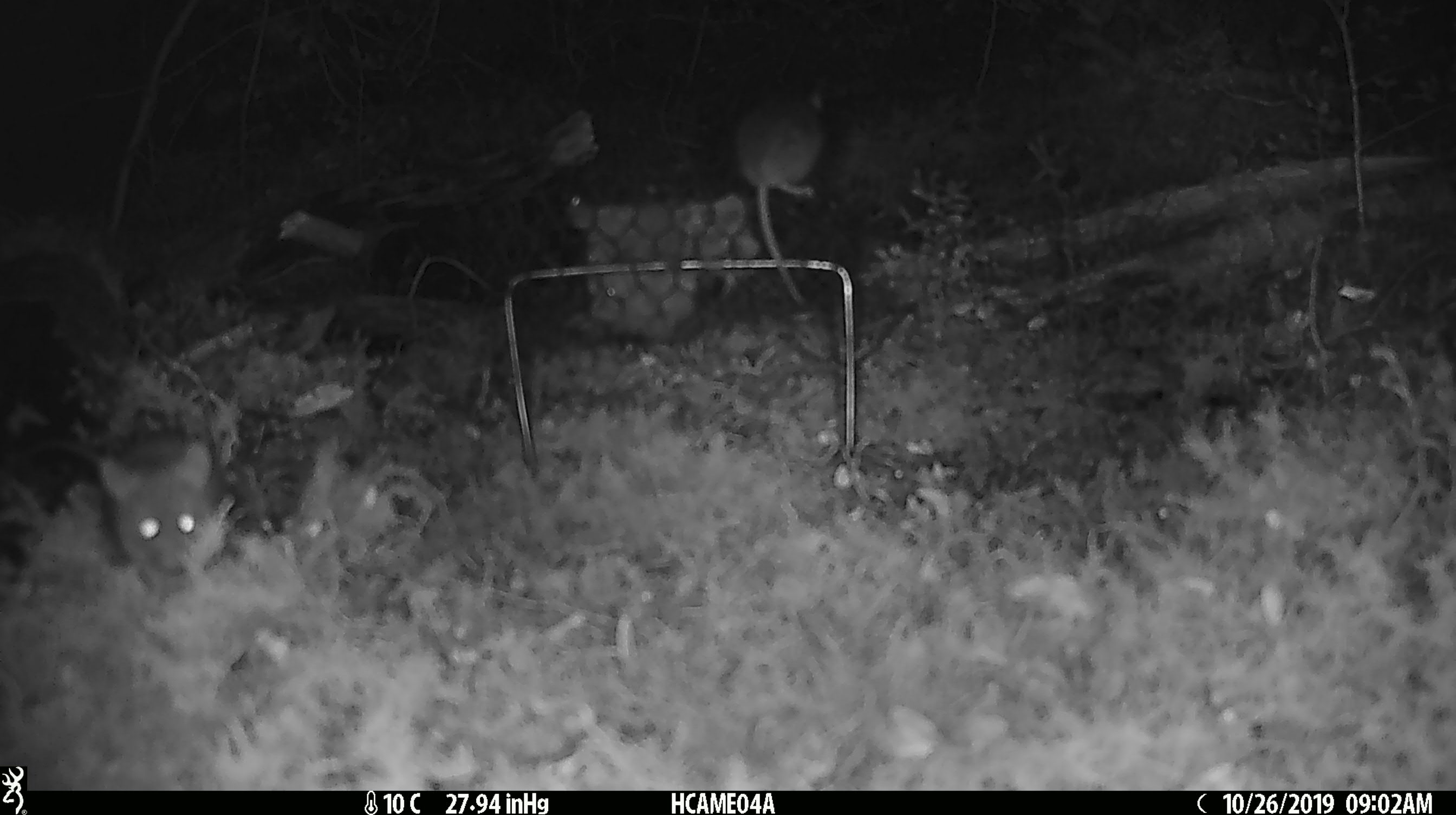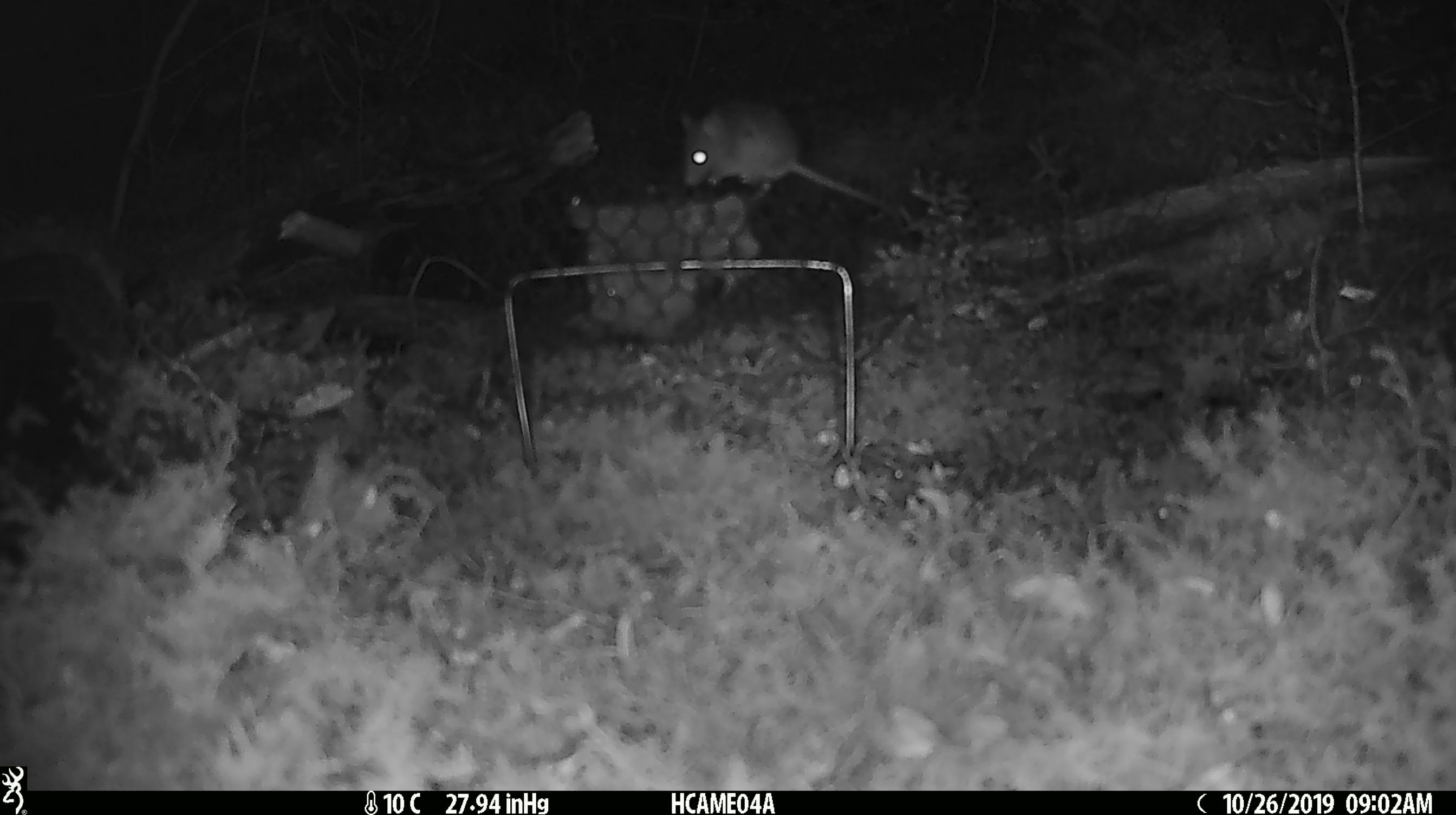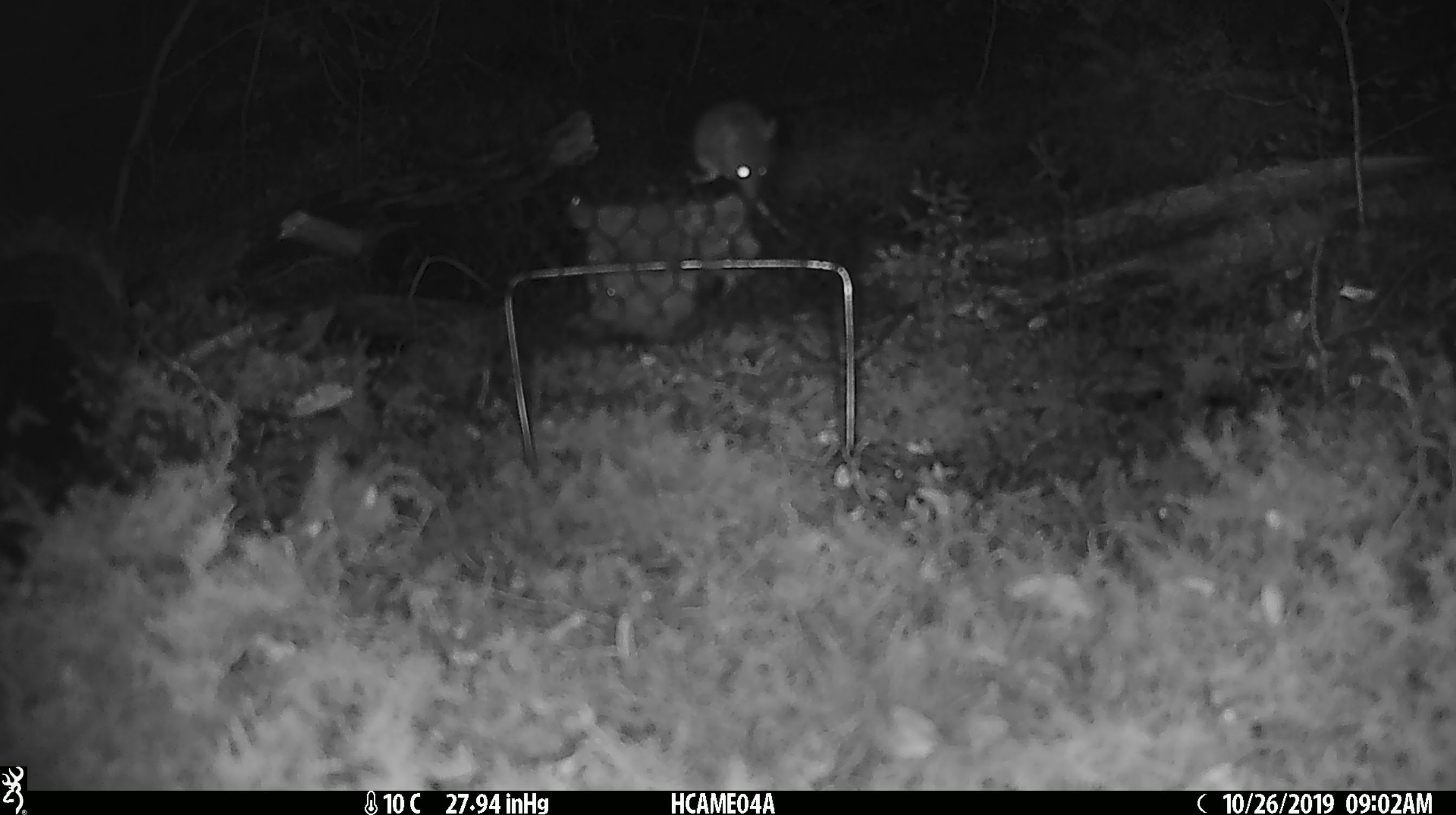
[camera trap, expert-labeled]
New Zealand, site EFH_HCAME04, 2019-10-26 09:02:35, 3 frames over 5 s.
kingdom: Animalia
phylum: Chordata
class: Mammalia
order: Rodentia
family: Muridae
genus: Mus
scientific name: Mus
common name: mouse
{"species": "mouse (Mus)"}